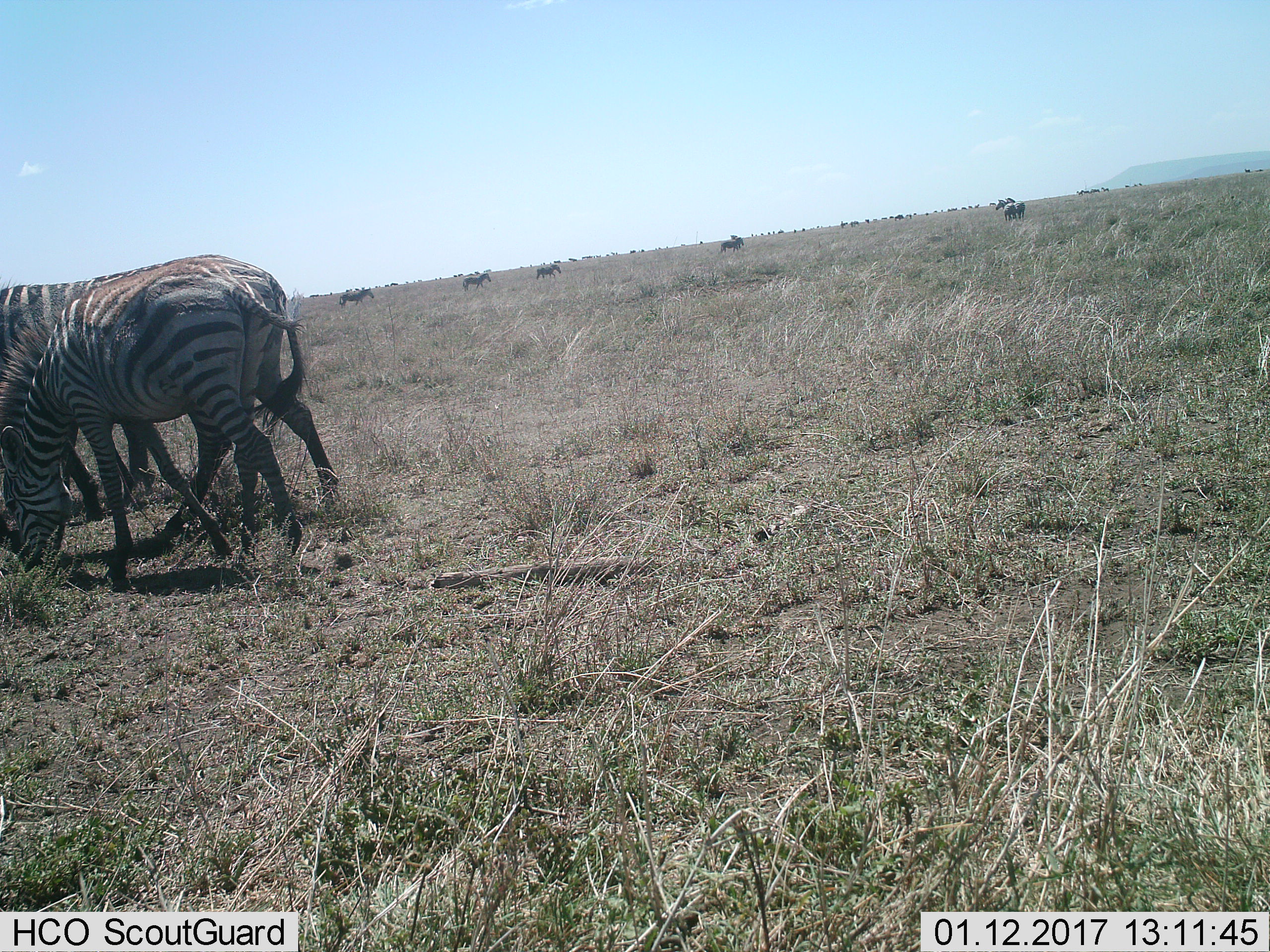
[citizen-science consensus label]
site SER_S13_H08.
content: unidentified animal